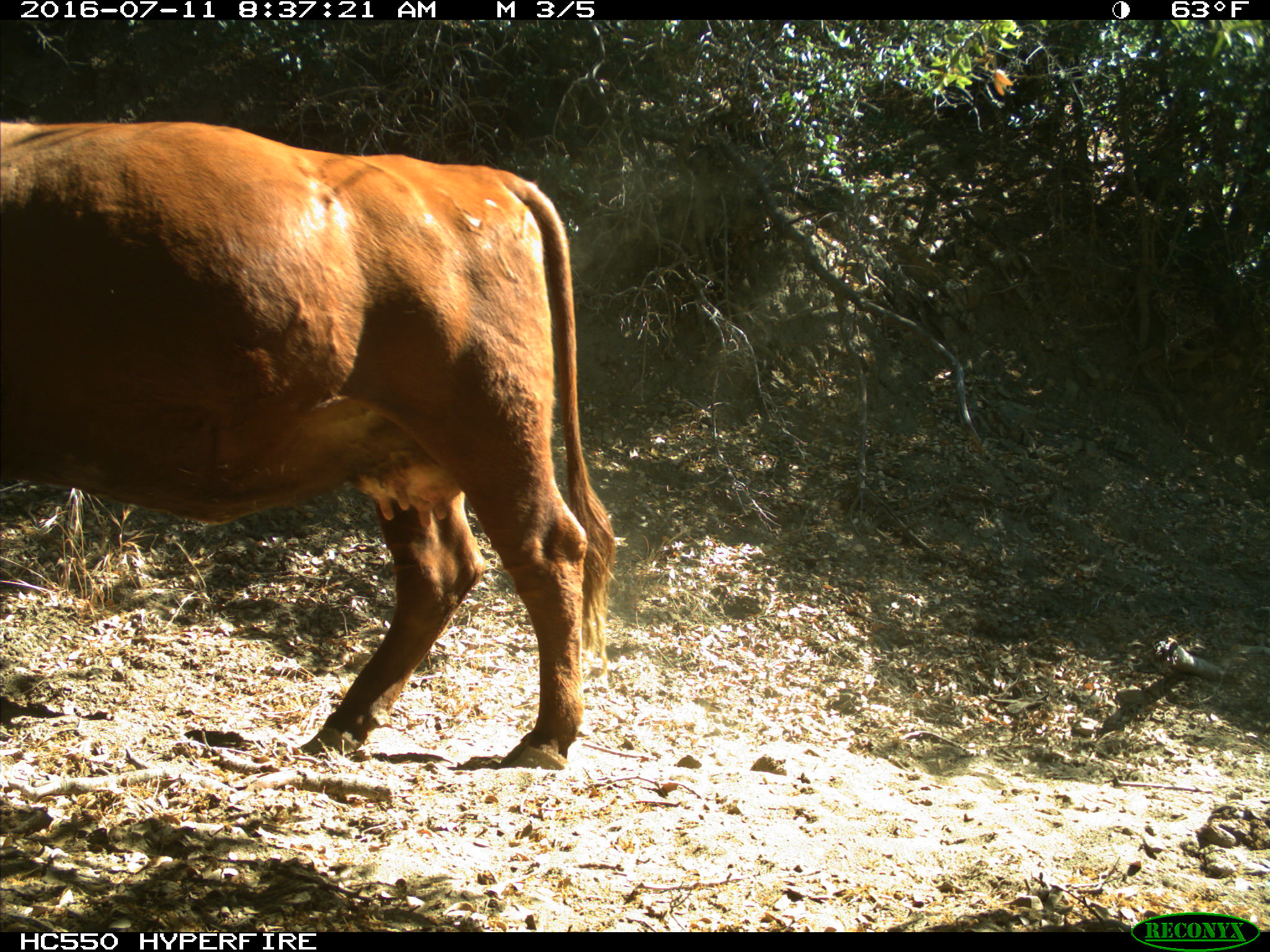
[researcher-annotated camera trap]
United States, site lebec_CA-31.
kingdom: Animalia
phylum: Chordata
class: Mammalia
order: Artiodactyla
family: Bovidae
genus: Bos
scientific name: Bos taurus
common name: domestic cow